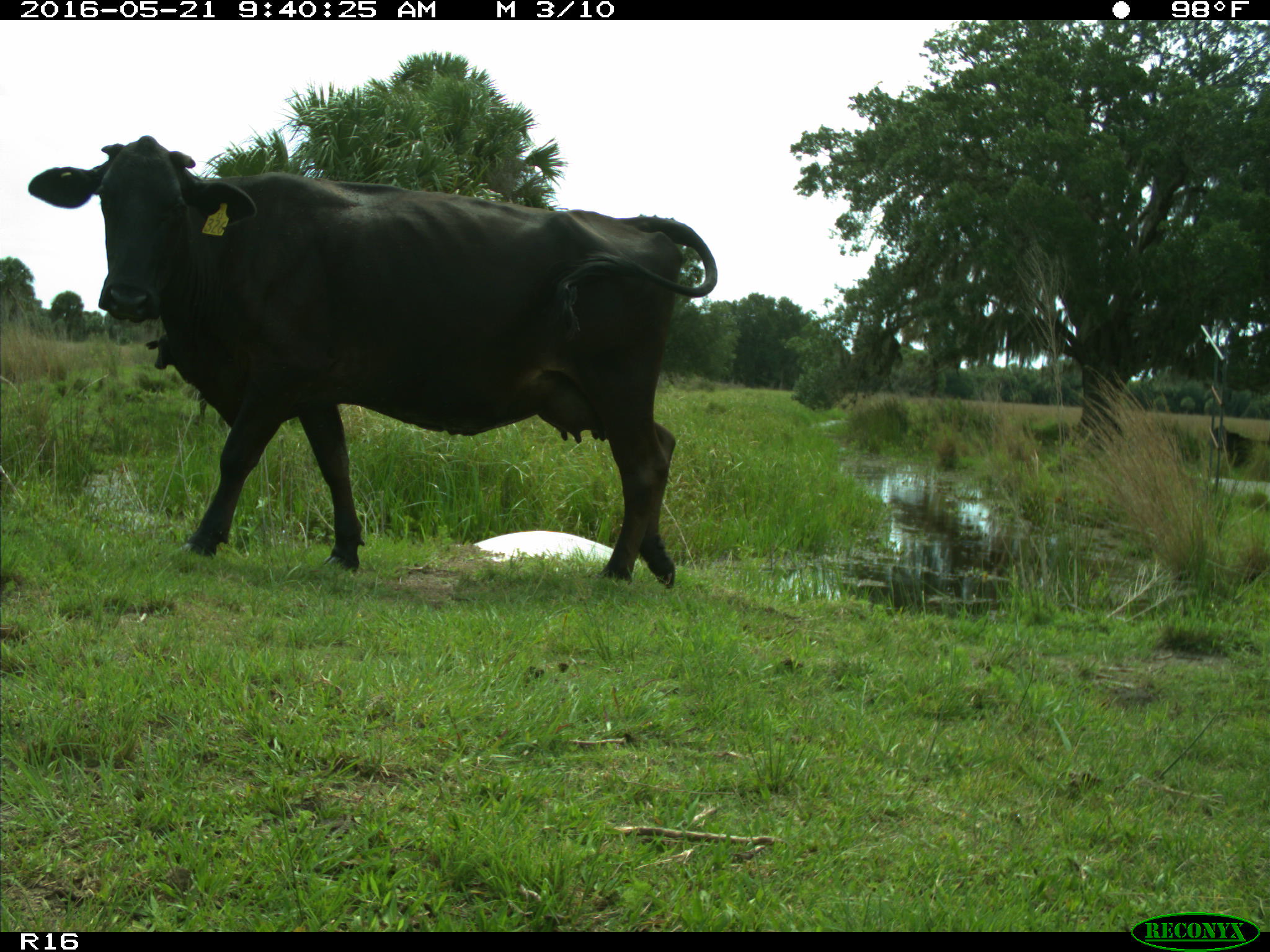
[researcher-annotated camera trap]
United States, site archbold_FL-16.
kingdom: Animalia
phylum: Chordata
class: Mammalia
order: Artiodactyla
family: Bovidae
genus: Bos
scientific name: Bos taurus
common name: domestic cow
Bos taurus (domestic cow).